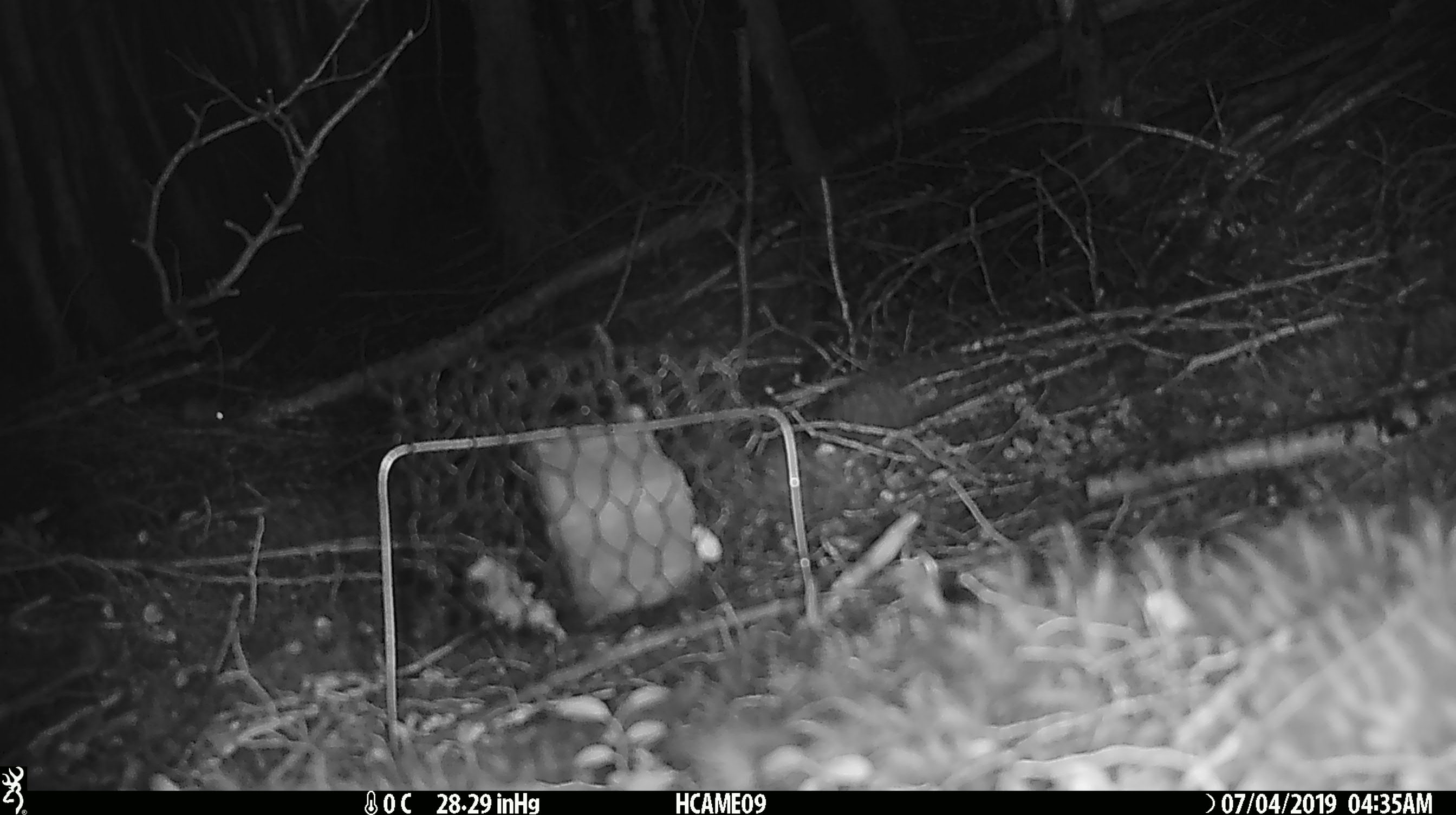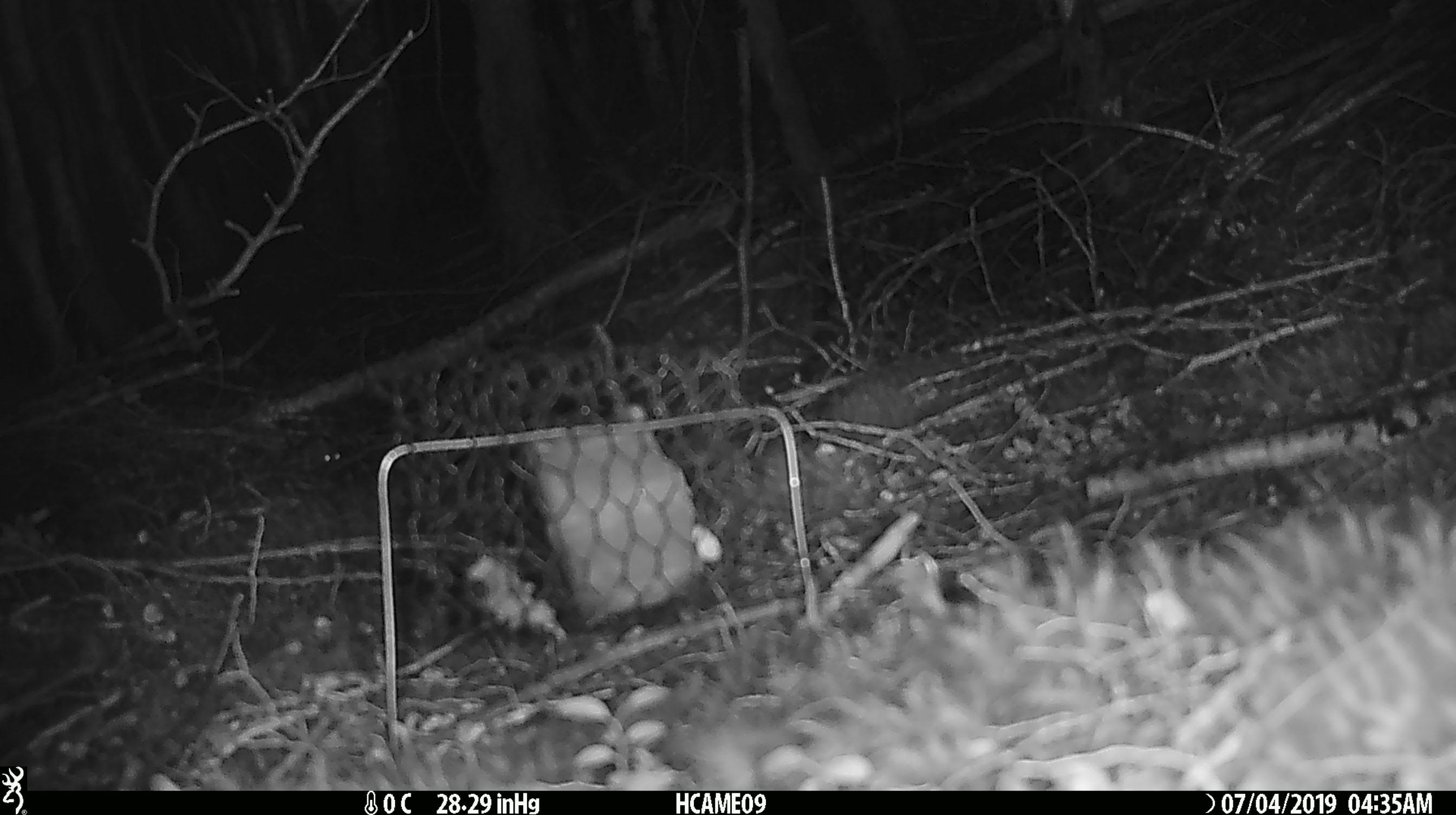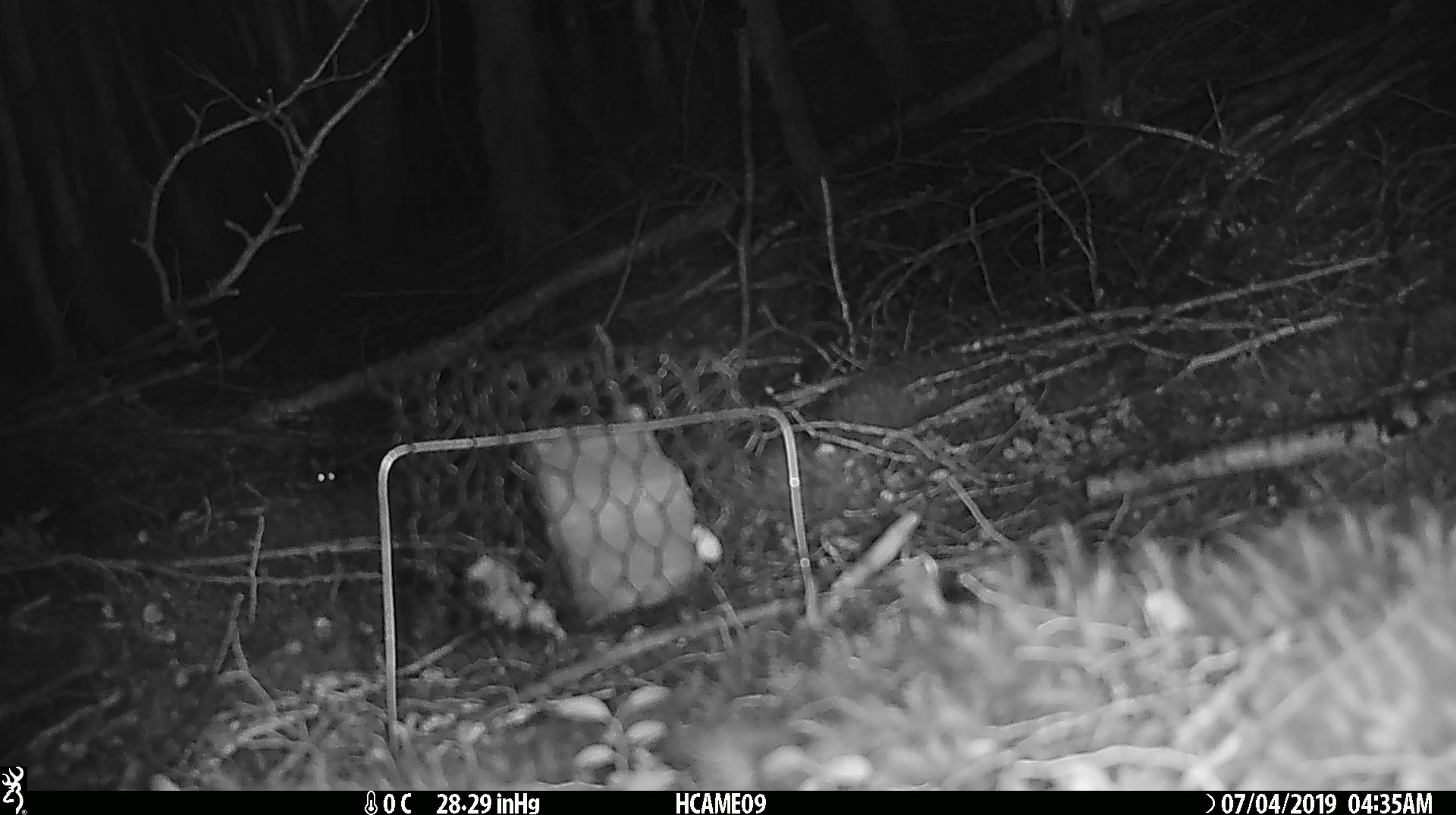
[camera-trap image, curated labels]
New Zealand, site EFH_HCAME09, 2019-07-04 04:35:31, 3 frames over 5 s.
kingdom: Animalia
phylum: Chordata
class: Mammalia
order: Rodentia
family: Muridae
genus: Mus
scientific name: Mus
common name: mouse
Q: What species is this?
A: Mouse (Mus).